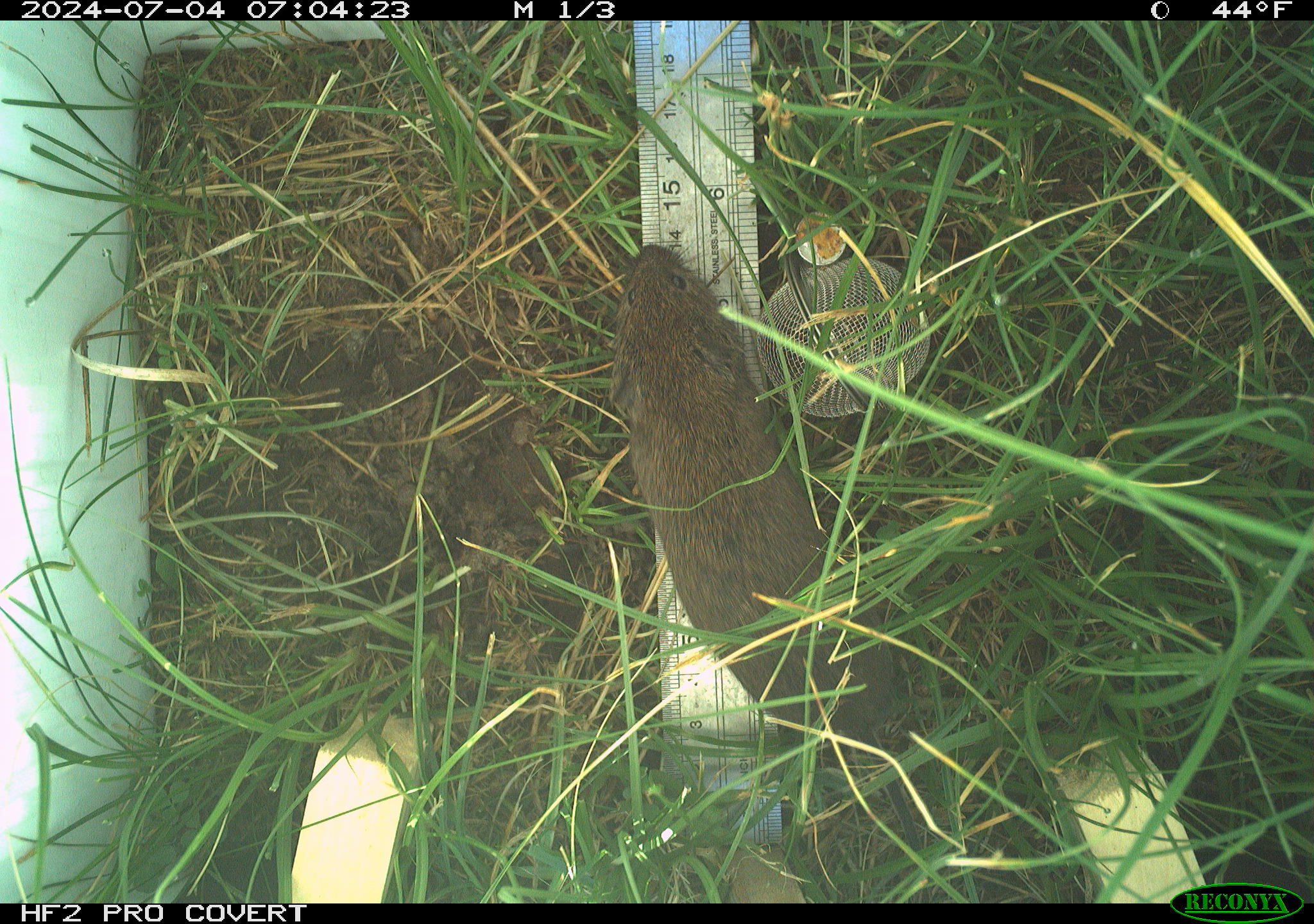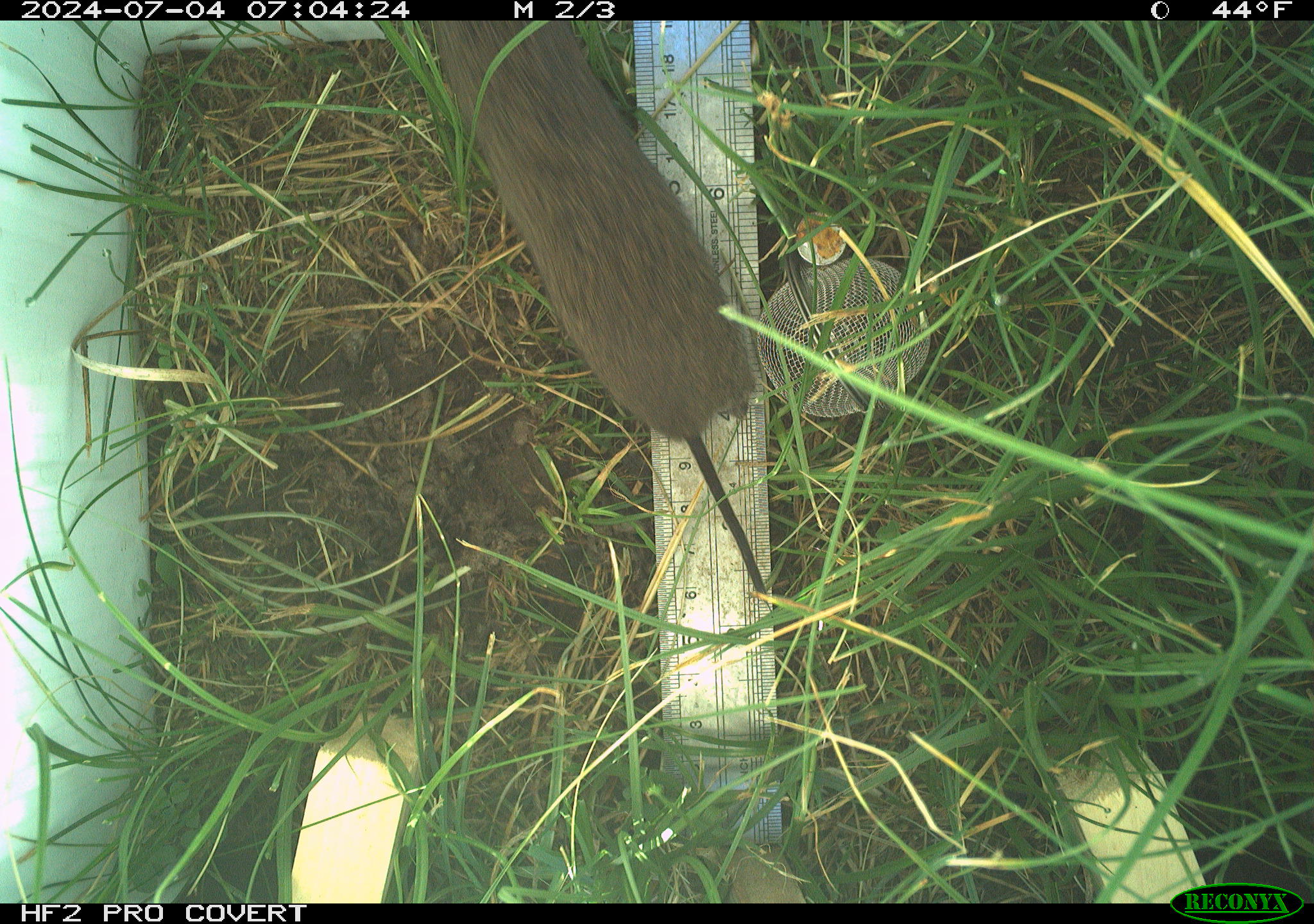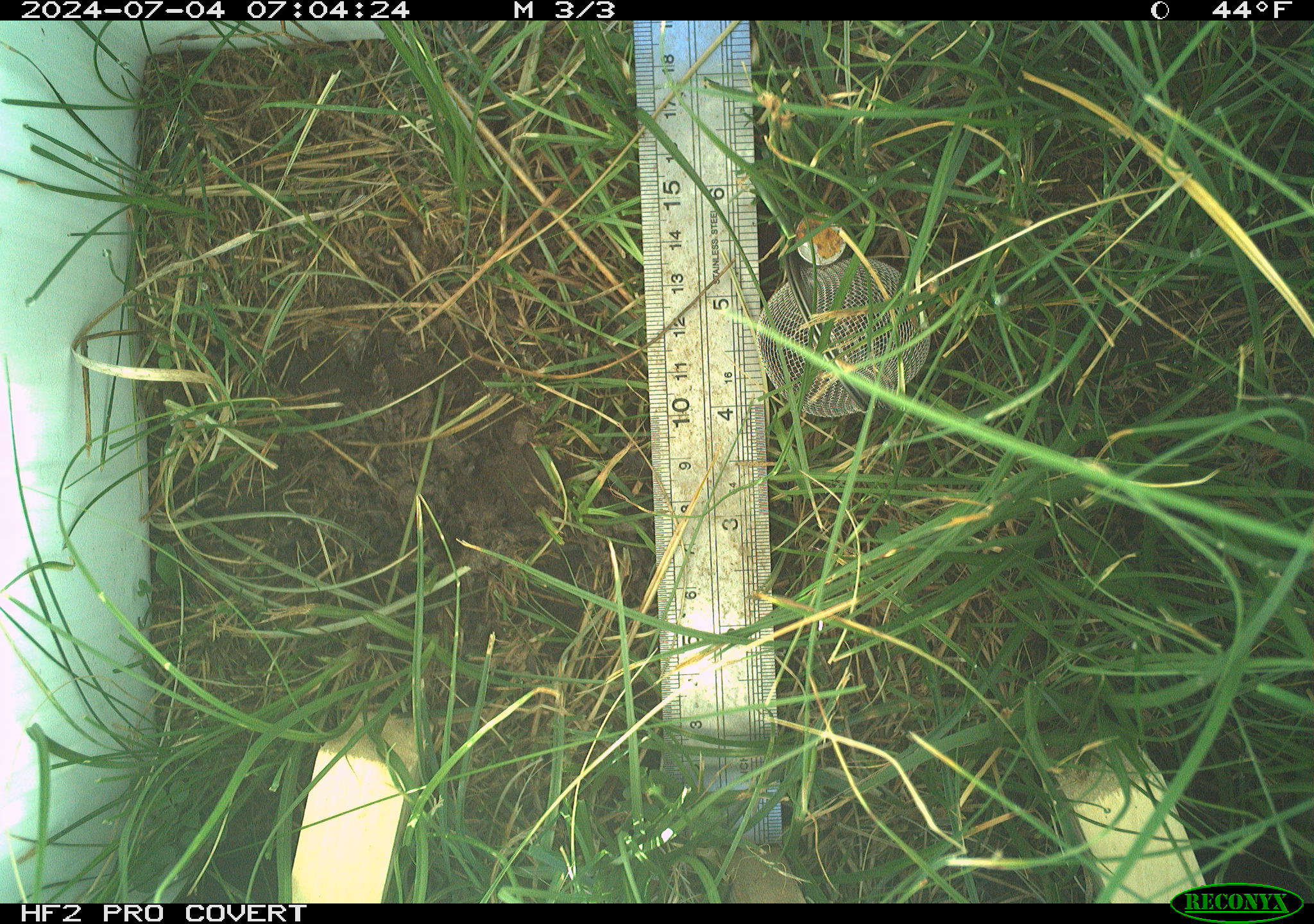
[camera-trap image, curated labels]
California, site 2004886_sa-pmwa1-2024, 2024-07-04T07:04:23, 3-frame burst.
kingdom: Animalia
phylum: Chordata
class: Mammalia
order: Rodentia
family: Cricetidae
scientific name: Arvicolinae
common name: voles, lemmings, and muskrats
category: arvicolinae subfamily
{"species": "arvicolinae subfamily (voles, lemmings, and muskrats) (Arvicolinae)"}